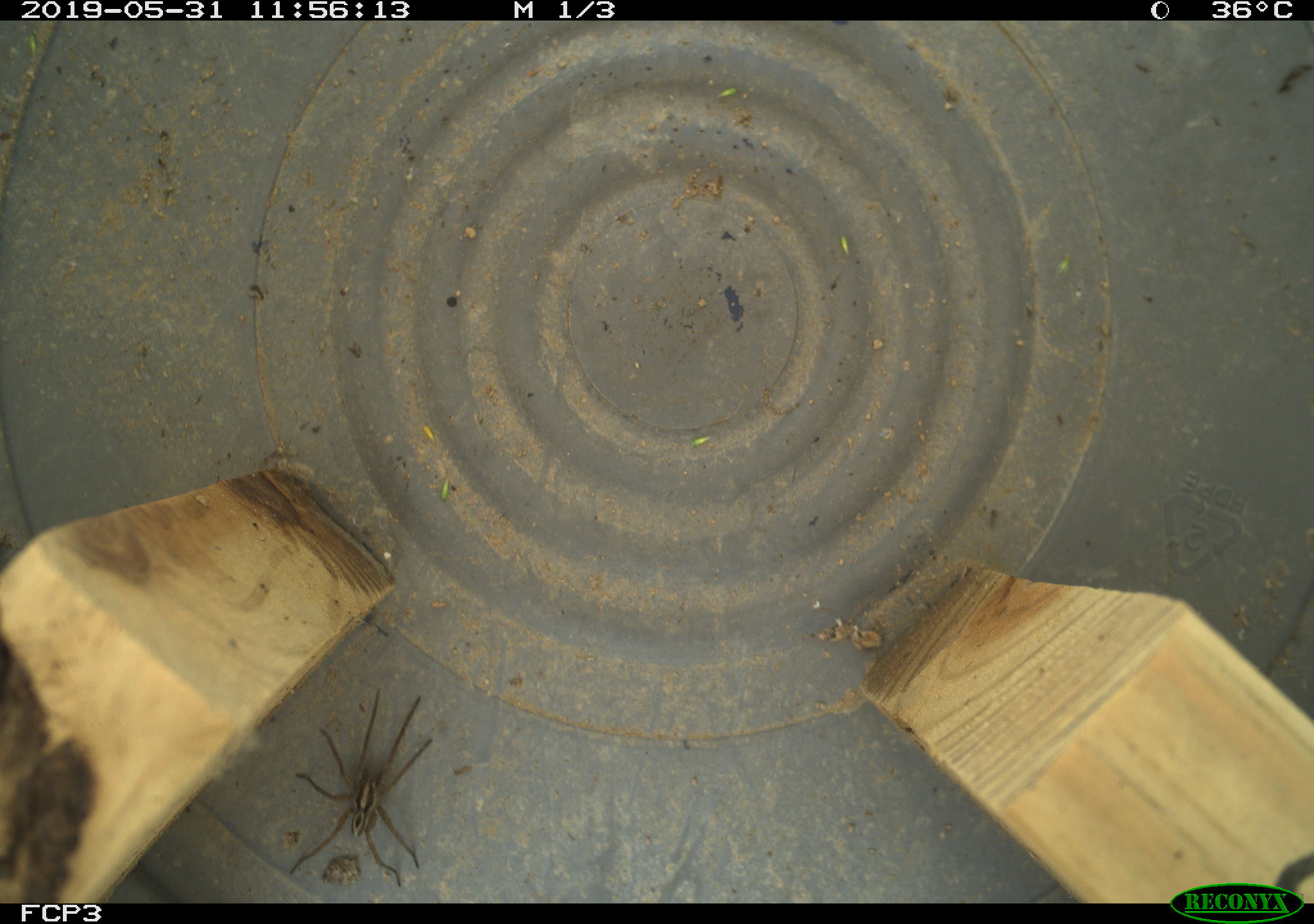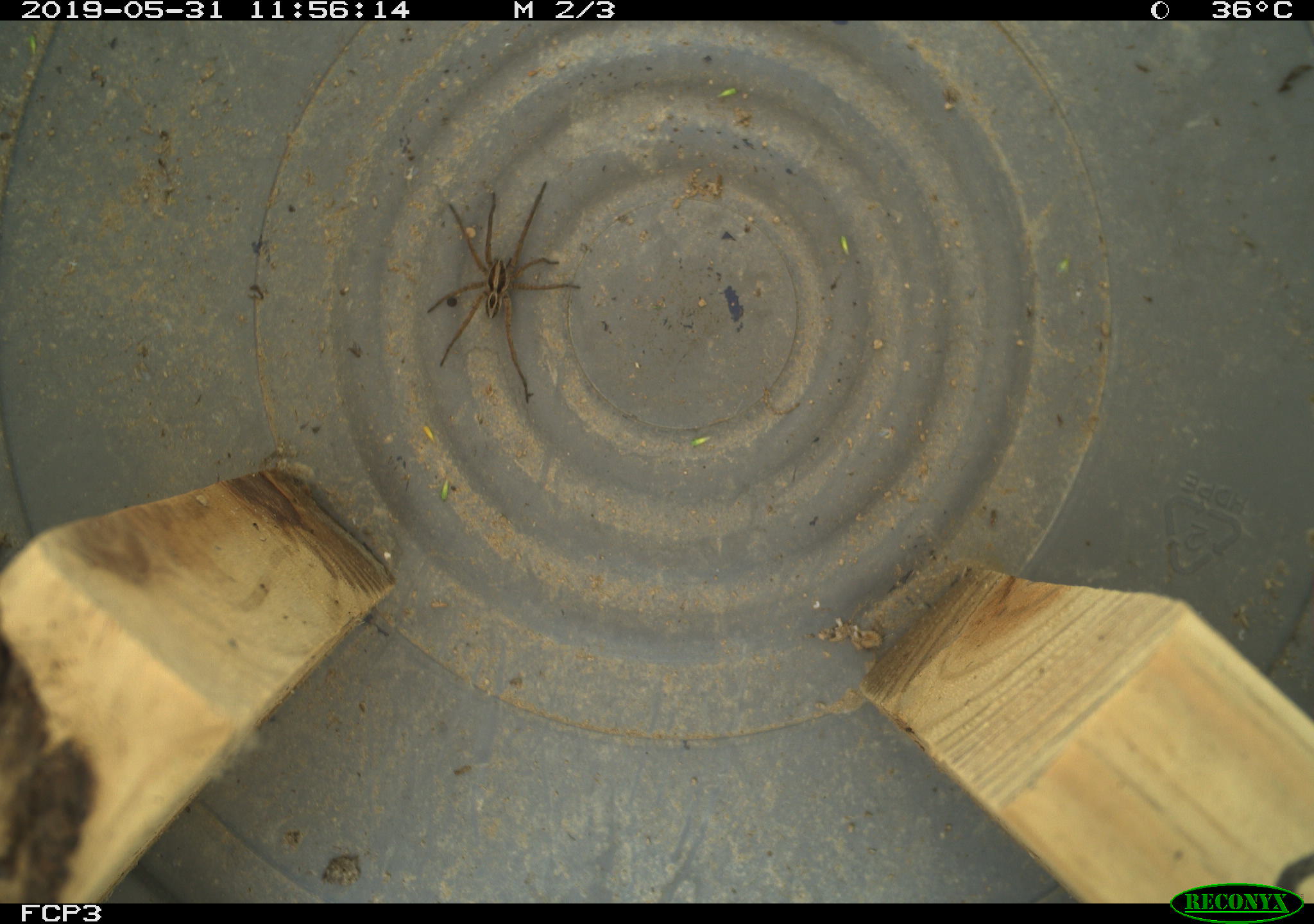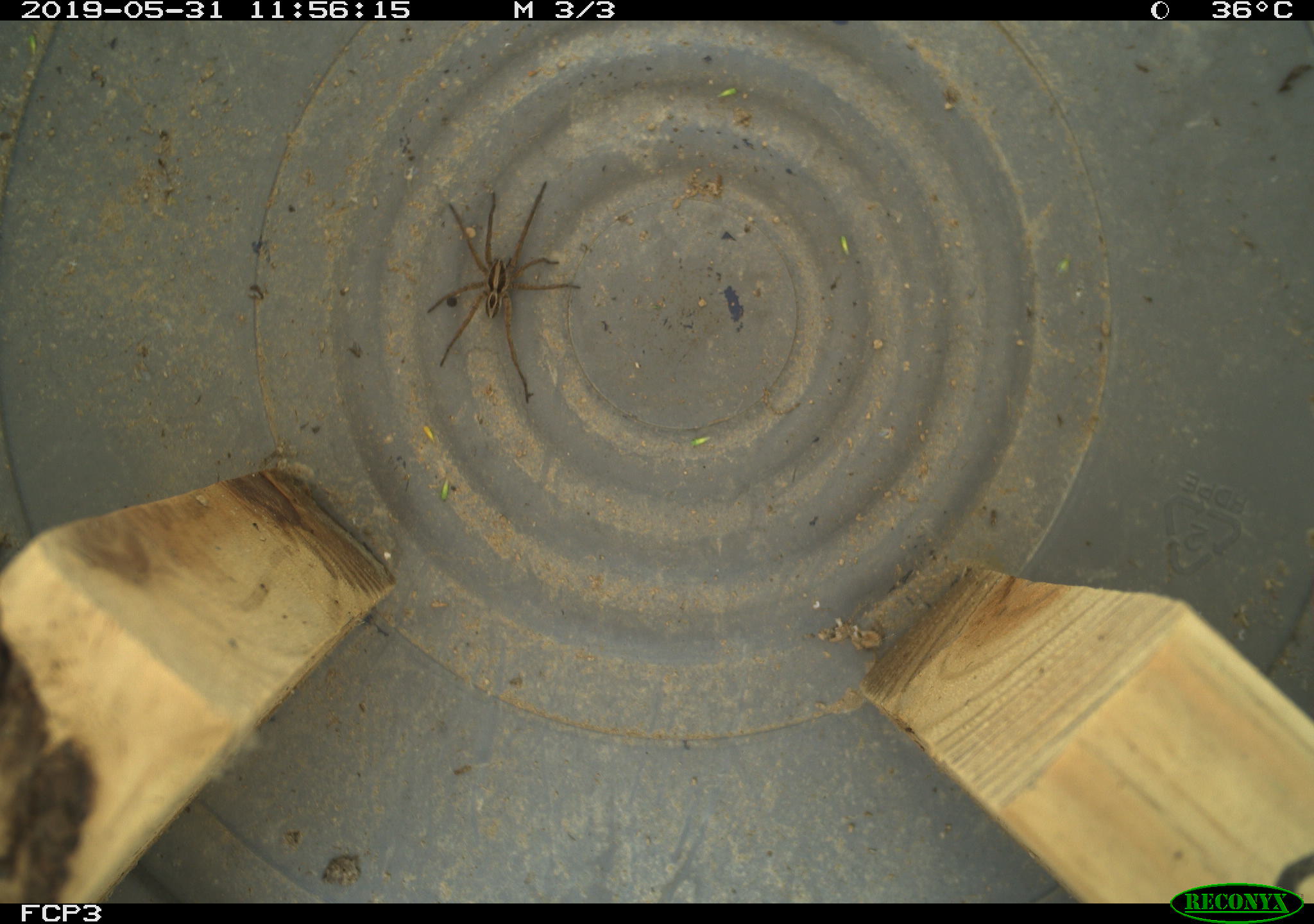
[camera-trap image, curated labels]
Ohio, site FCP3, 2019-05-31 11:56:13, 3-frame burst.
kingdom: Animalia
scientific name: Animalia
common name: animal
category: invertebrate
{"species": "invertebrate (animal) (Animalia)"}